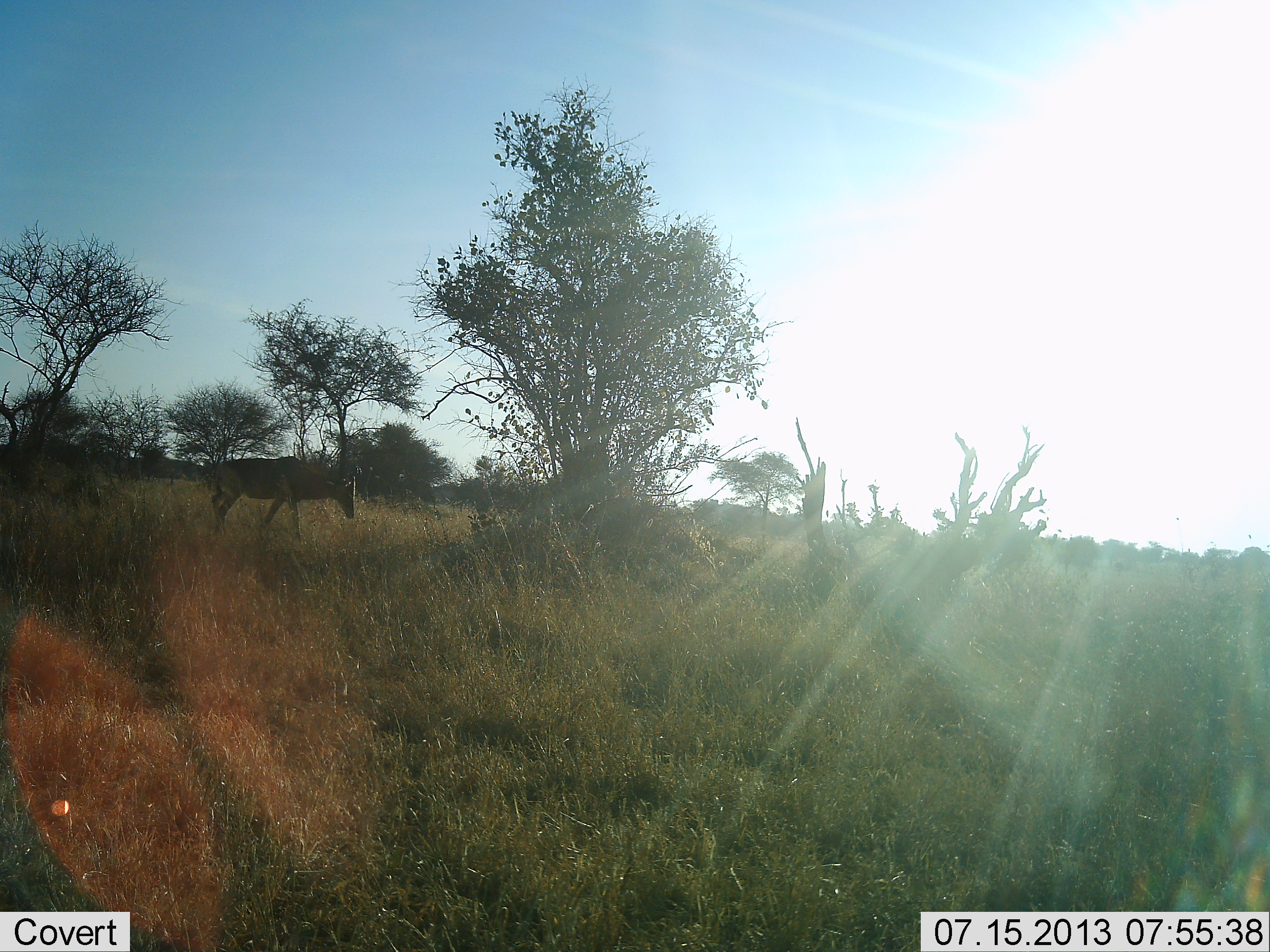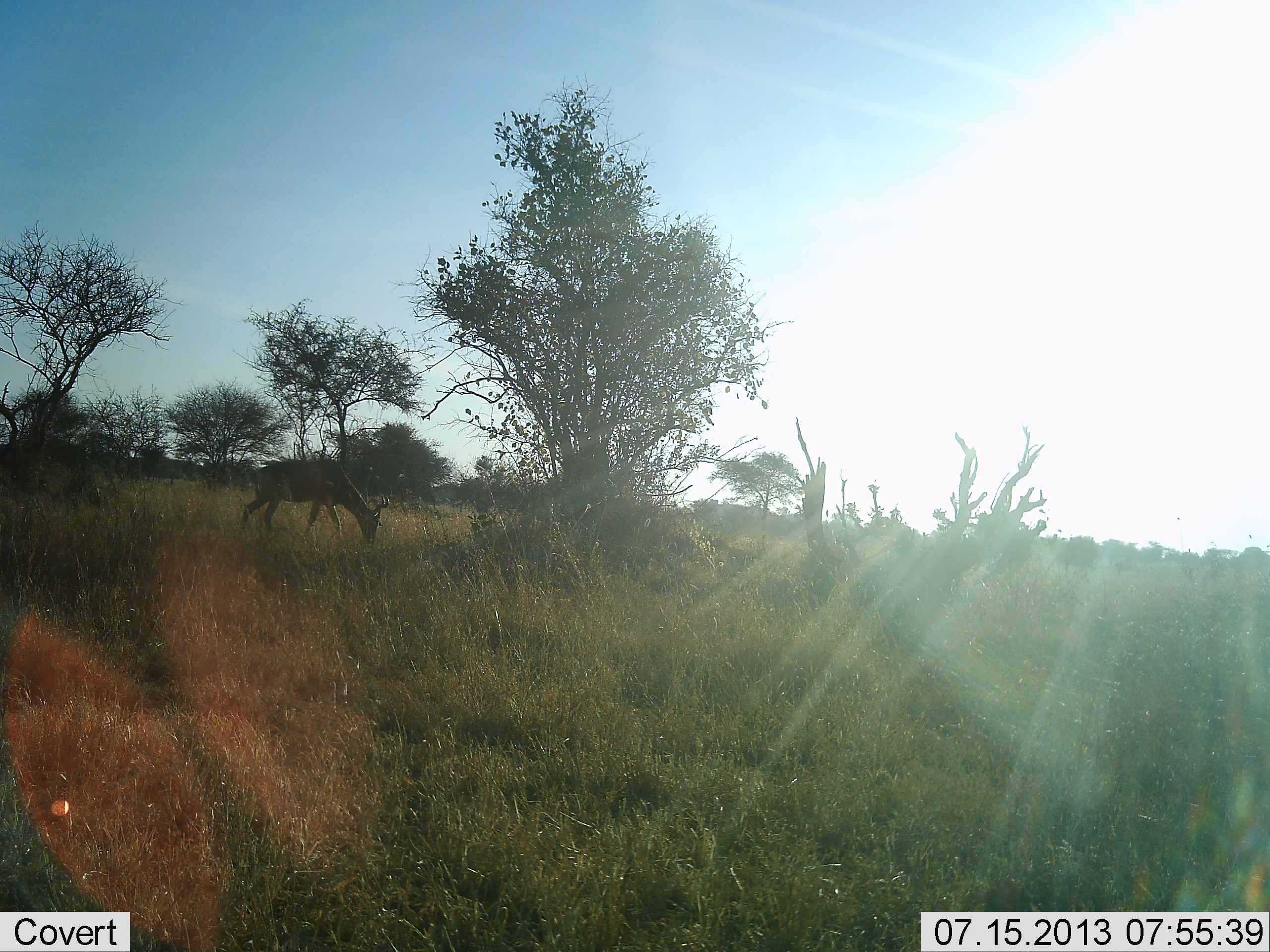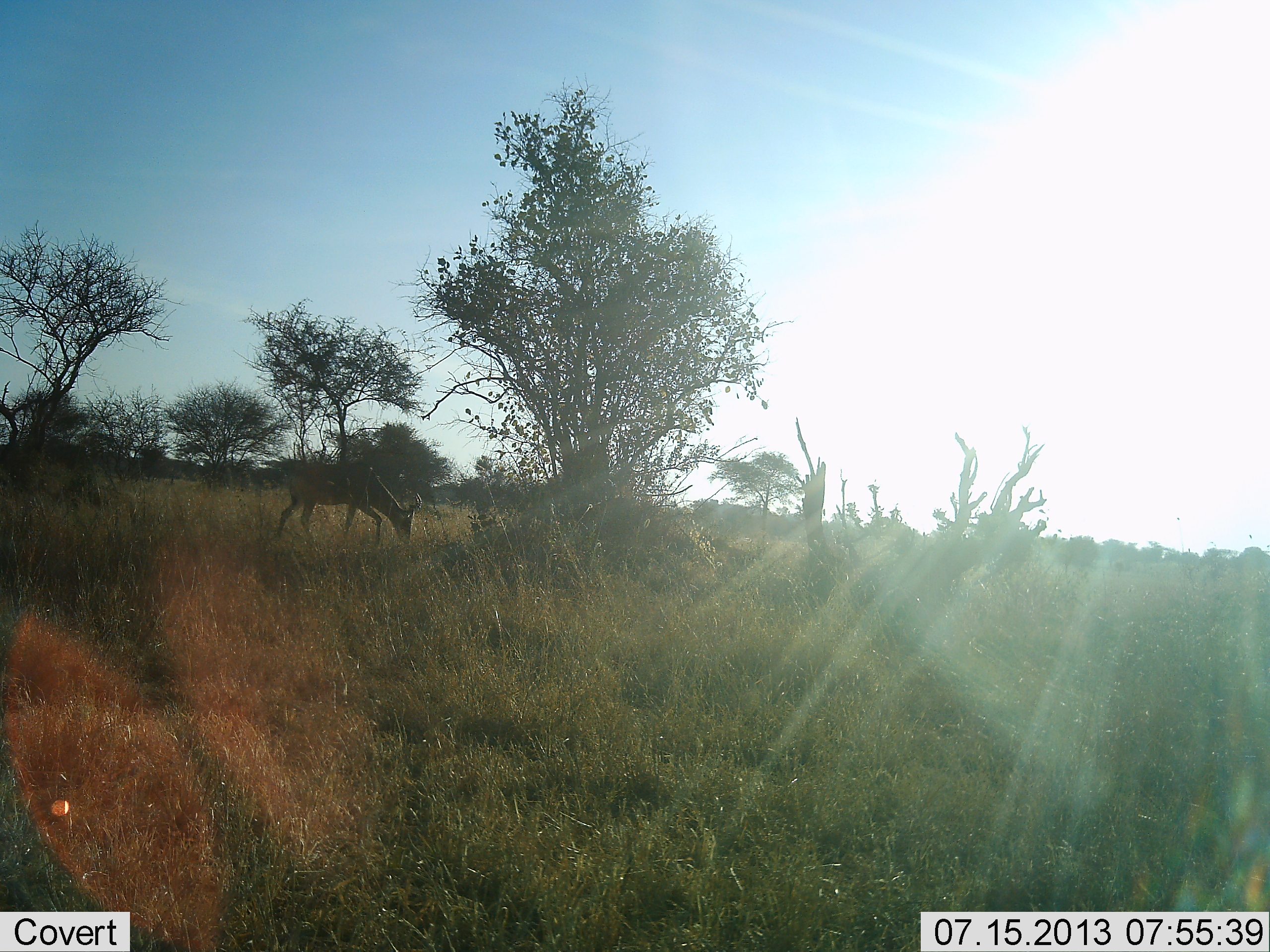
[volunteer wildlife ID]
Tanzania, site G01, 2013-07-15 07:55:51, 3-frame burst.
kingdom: Animalia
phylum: Chordata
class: Mammalia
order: Artiodactyla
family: Bovidae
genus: Alcelaphus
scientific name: Alcelaphus buselaphus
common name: hartebeest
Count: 1.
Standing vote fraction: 6%.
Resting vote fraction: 0%.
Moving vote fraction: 41%.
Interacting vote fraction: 0%.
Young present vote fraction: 0%.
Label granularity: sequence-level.